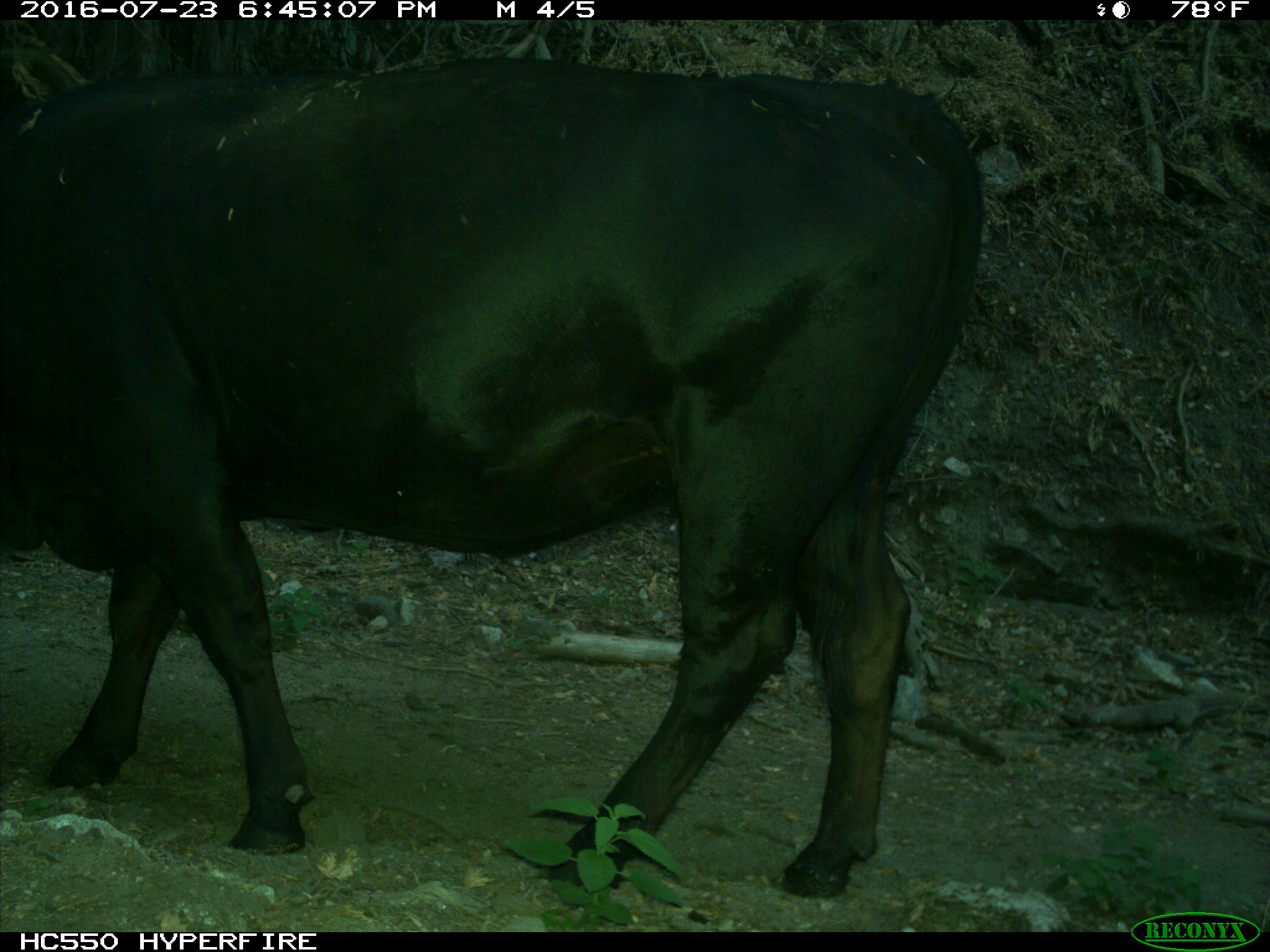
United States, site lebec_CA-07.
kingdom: Animalia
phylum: Chordata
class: Mammalia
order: Artiodactyla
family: Bovidae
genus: Bos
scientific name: Bos taurus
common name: domestic cow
Bos taurus (domestic cow).